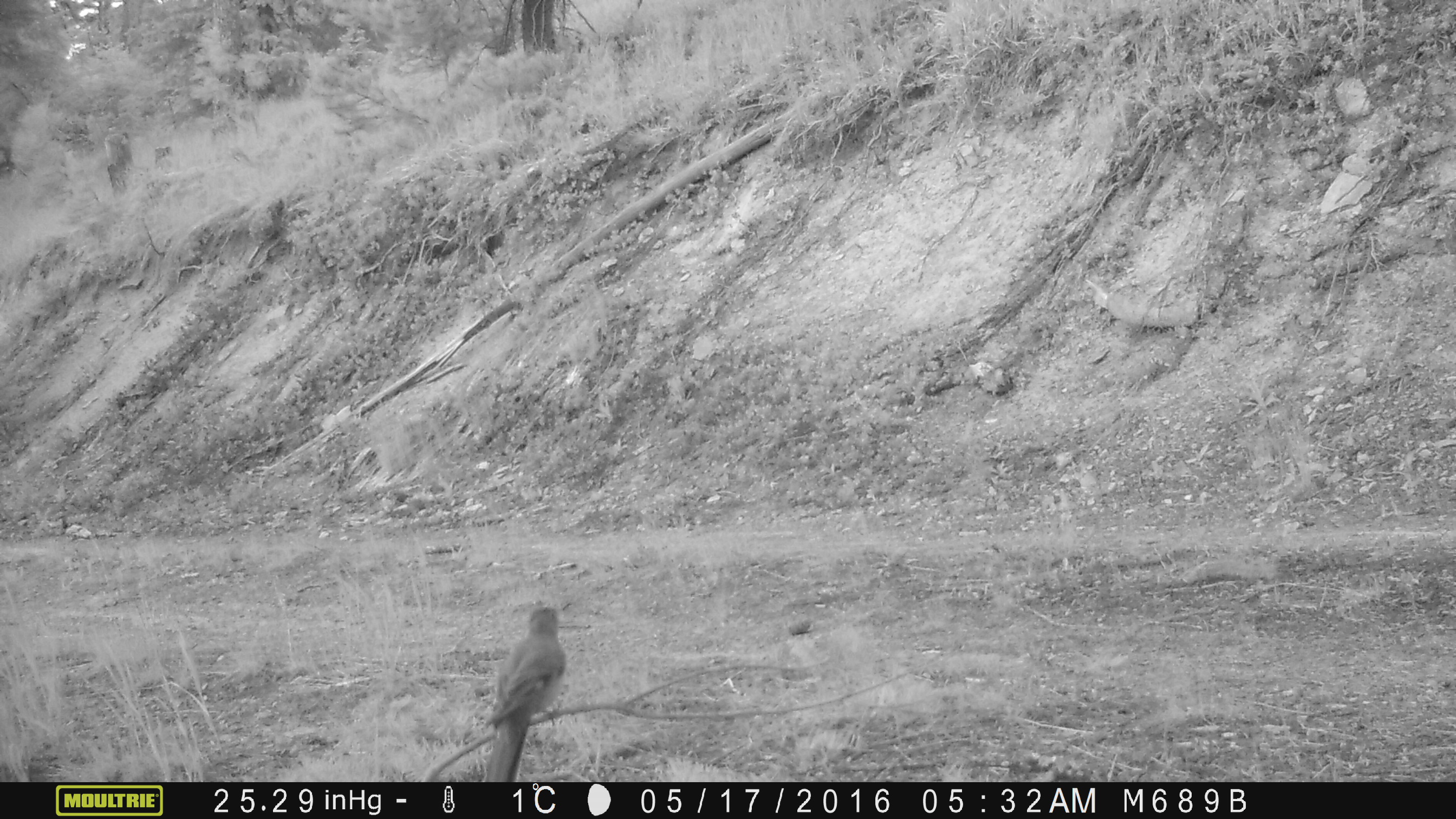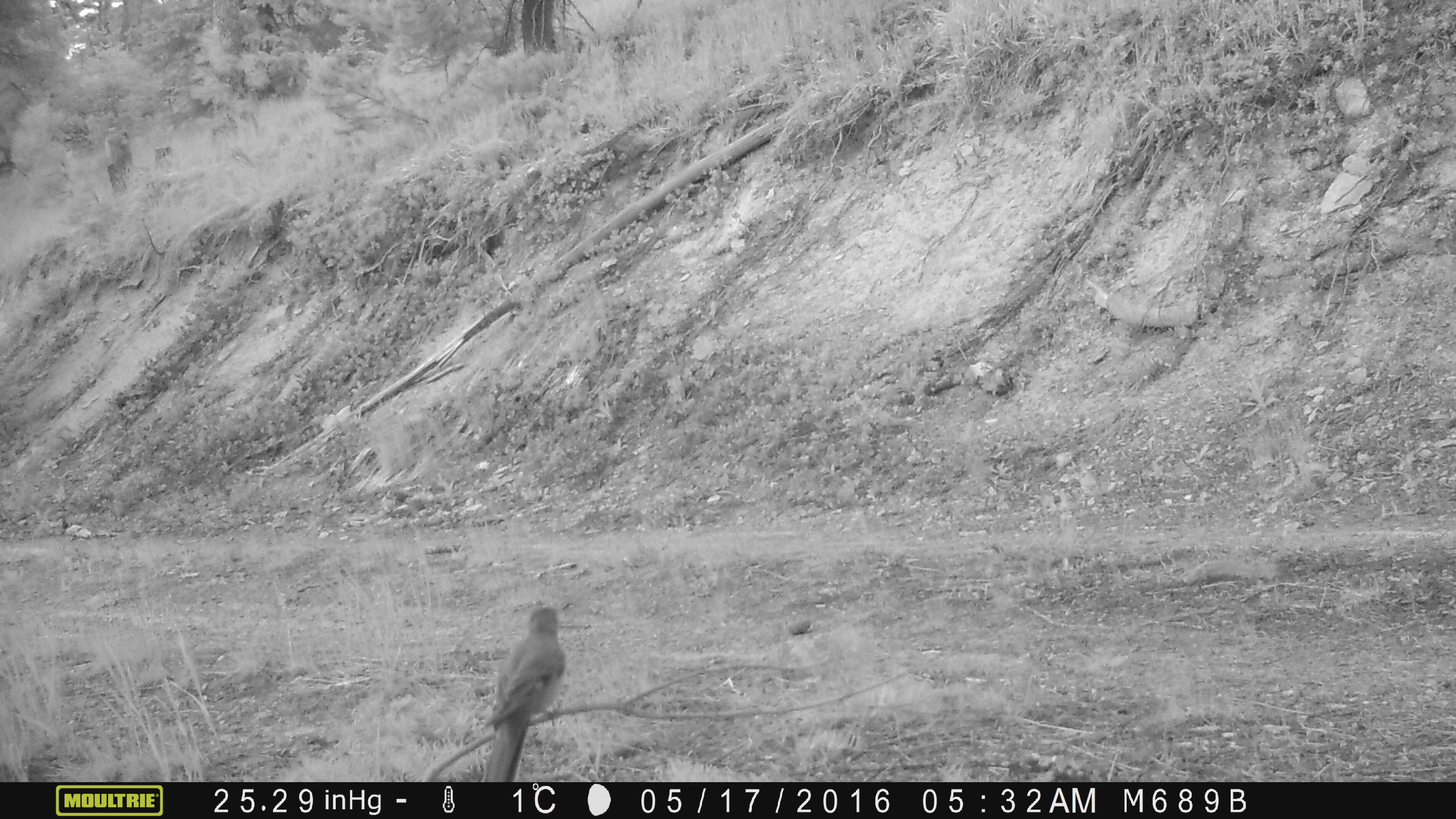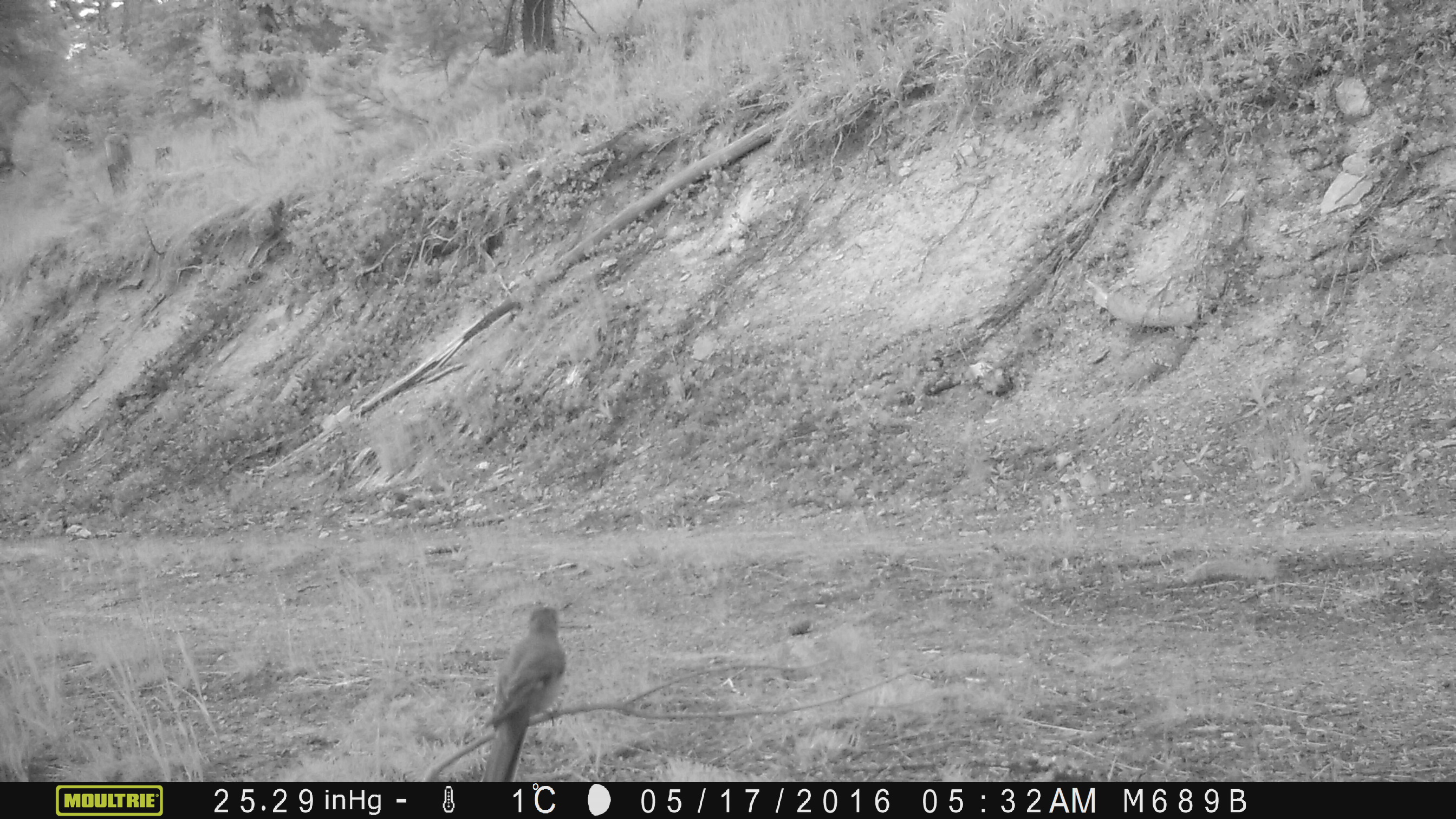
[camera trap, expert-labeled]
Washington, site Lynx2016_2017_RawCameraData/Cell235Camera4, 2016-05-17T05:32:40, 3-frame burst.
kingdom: Animalia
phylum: Chordata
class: Aves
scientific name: Aves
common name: birds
Aves (birds). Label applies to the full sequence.